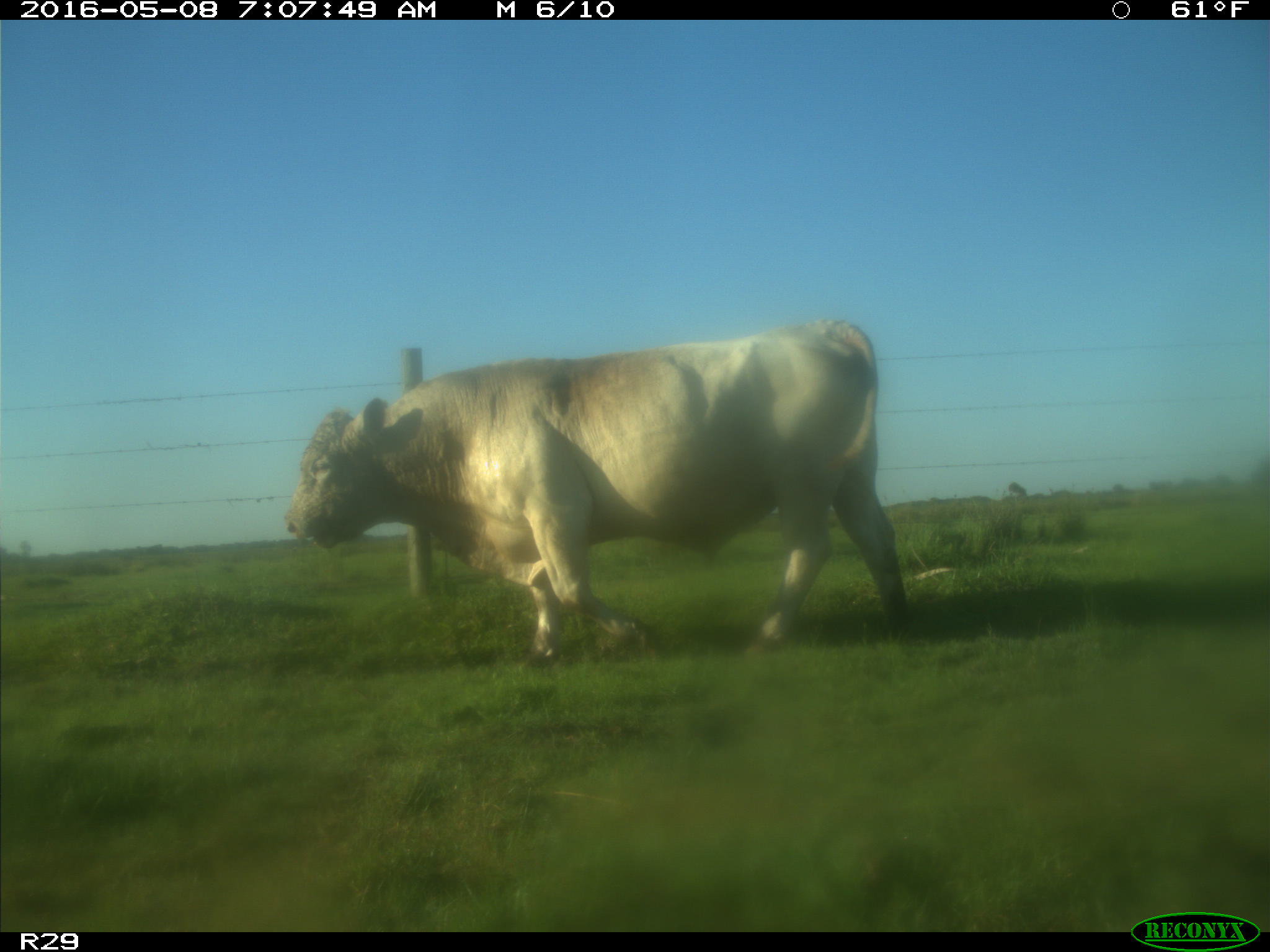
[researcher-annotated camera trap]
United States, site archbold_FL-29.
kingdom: Animalia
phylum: Chordata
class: Mammalia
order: Artiodactyla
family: Bovidae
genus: Bos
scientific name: Bos taurus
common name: domestic cow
Bos taurus (domestic cow).